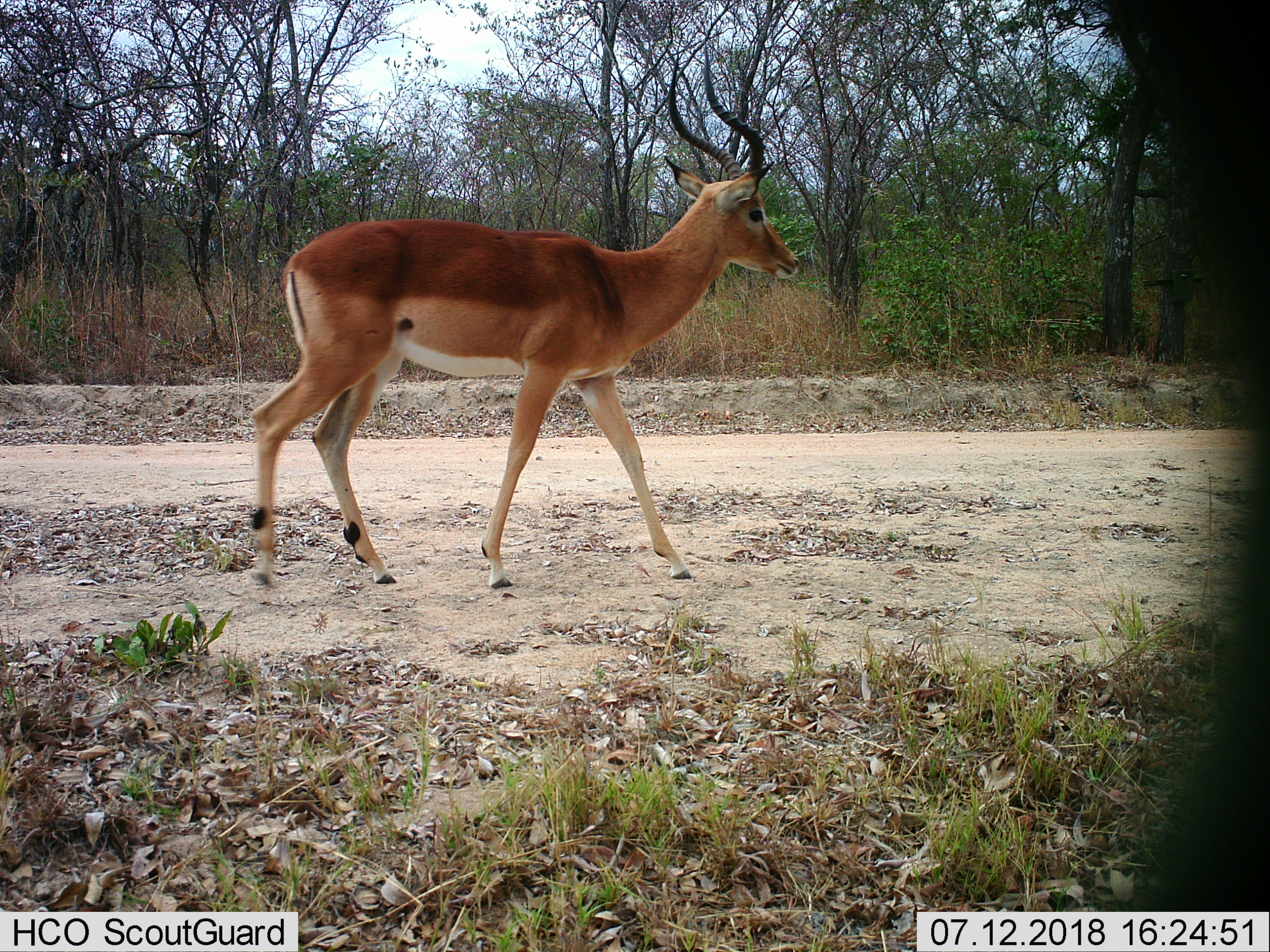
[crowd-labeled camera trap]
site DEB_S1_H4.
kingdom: Animalia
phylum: Chordata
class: Mammalia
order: Artiodactyla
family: Bovidae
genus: Aepyceros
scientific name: Aepyceros melampus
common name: impala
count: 1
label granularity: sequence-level